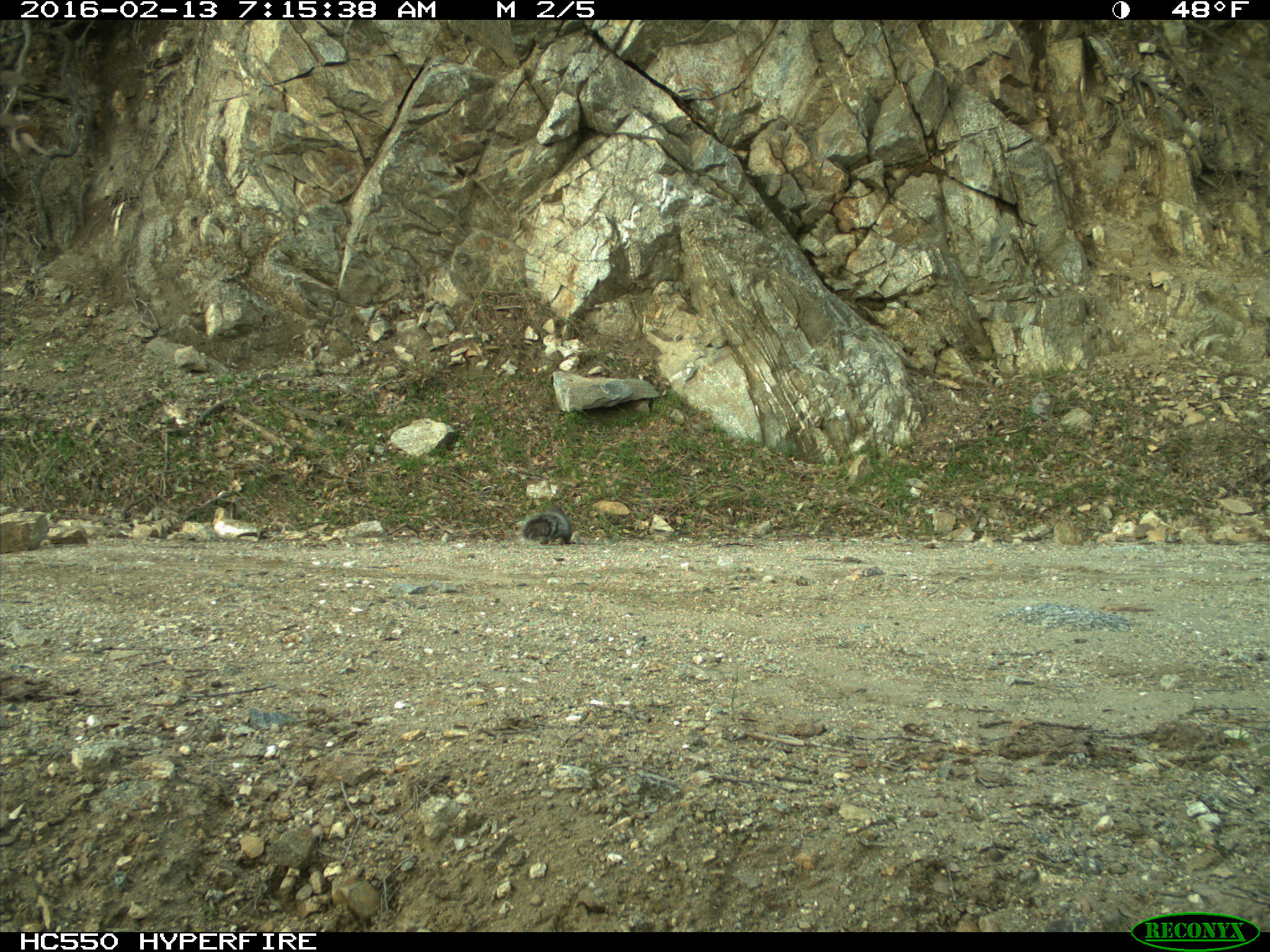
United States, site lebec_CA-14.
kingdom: Animalia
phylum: Chordata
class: Mammalia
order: Rodentia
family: Sciuridae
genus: Sciurus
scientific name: Sciurus carolinensis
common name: eastern gray squirrel